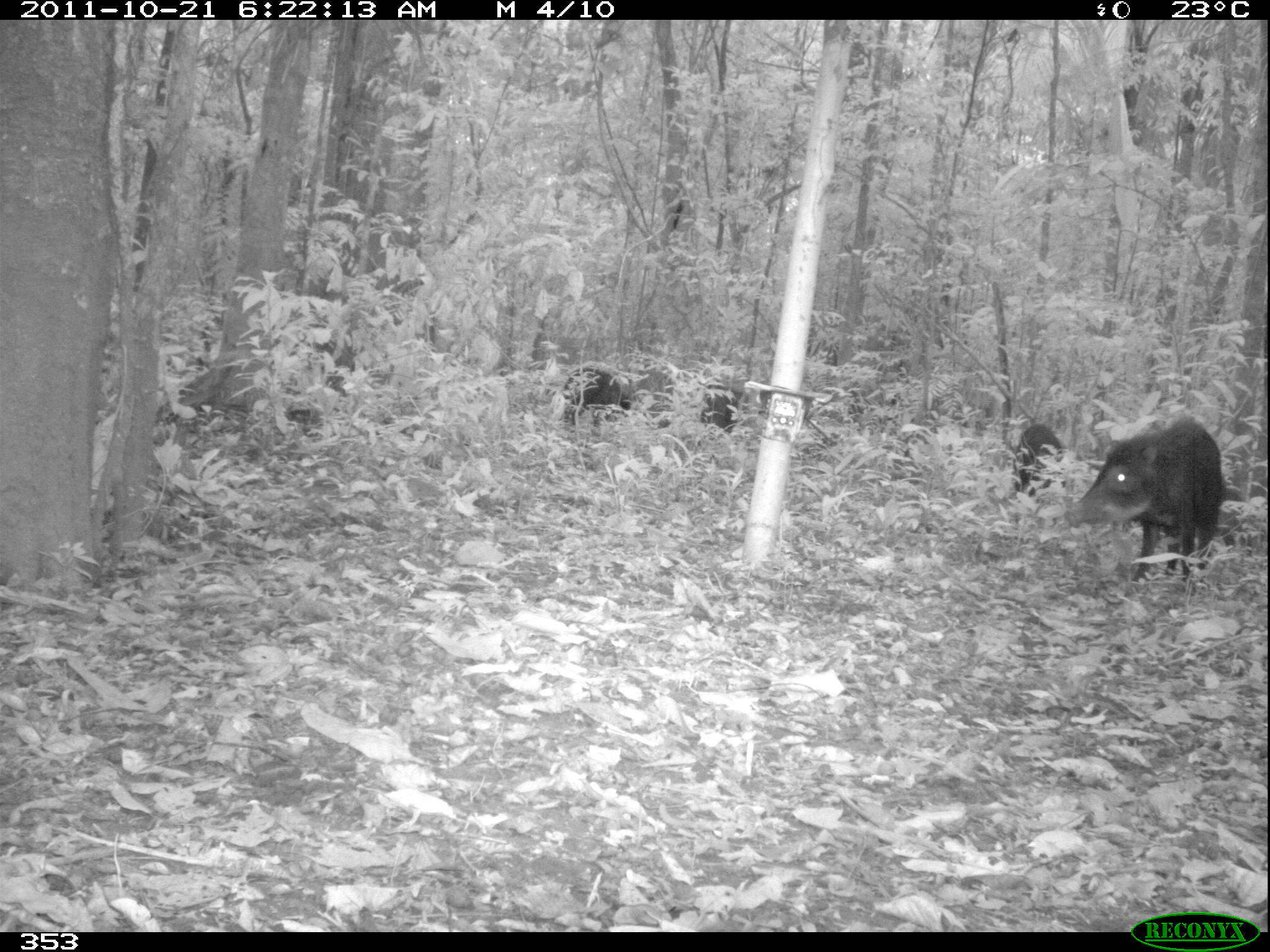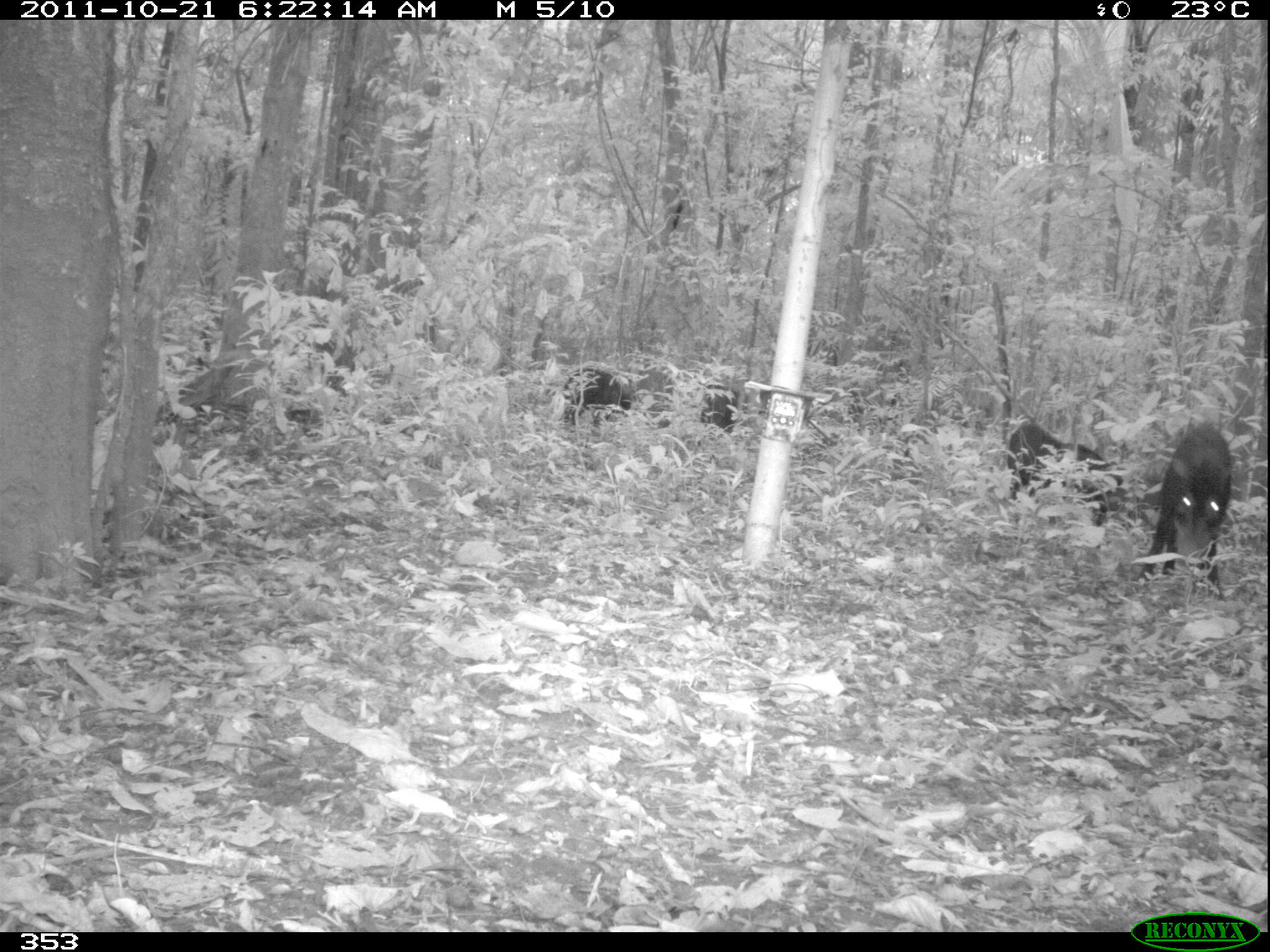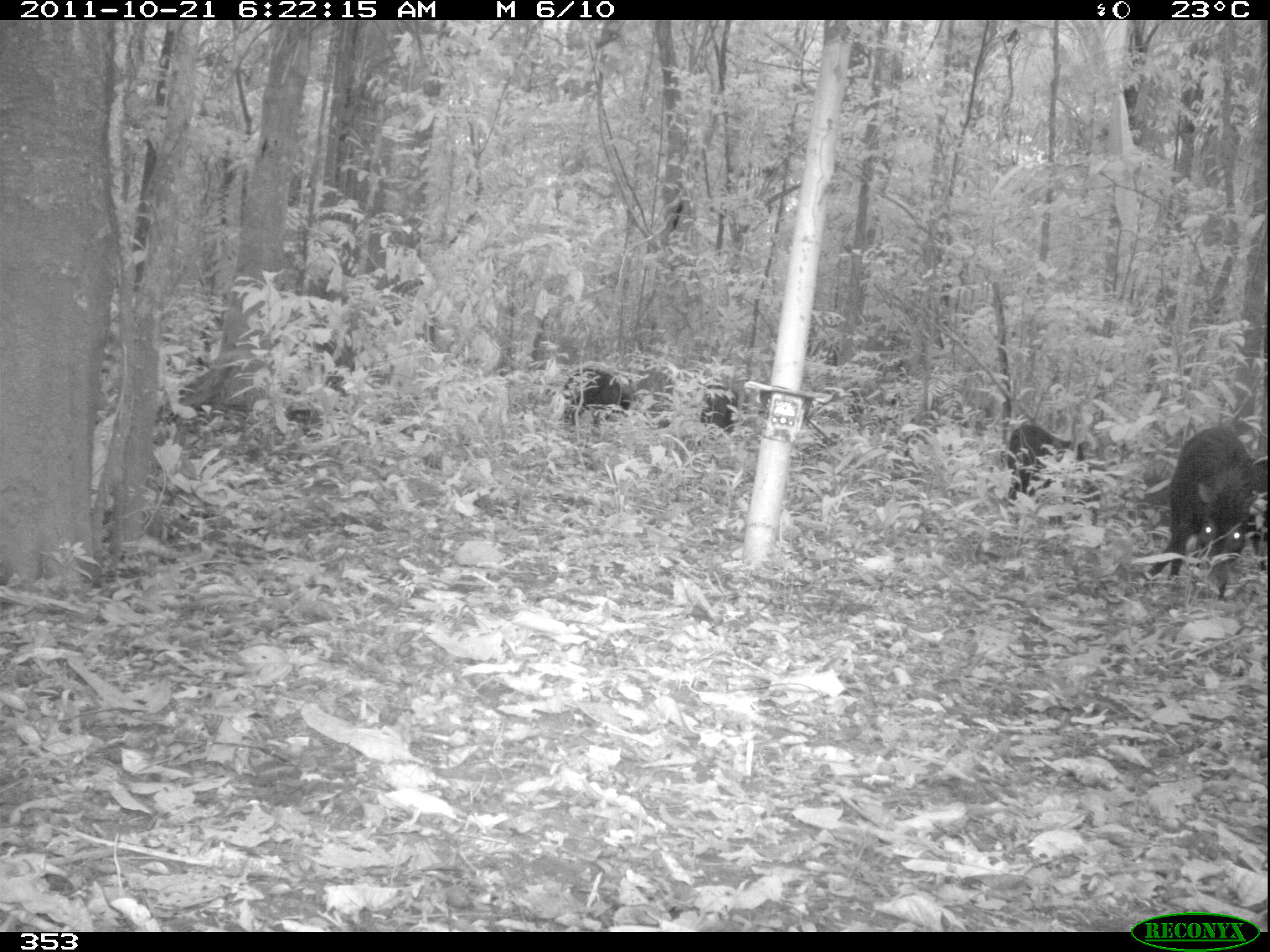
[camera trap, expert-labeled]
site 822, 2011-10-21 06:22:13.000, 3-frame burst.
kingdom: Animalia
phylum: Chordata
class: Mammalia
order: Artiodactyla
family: Tayassuidae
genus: Tayassu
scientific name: Tayassu pecari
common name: white-lipped peccary